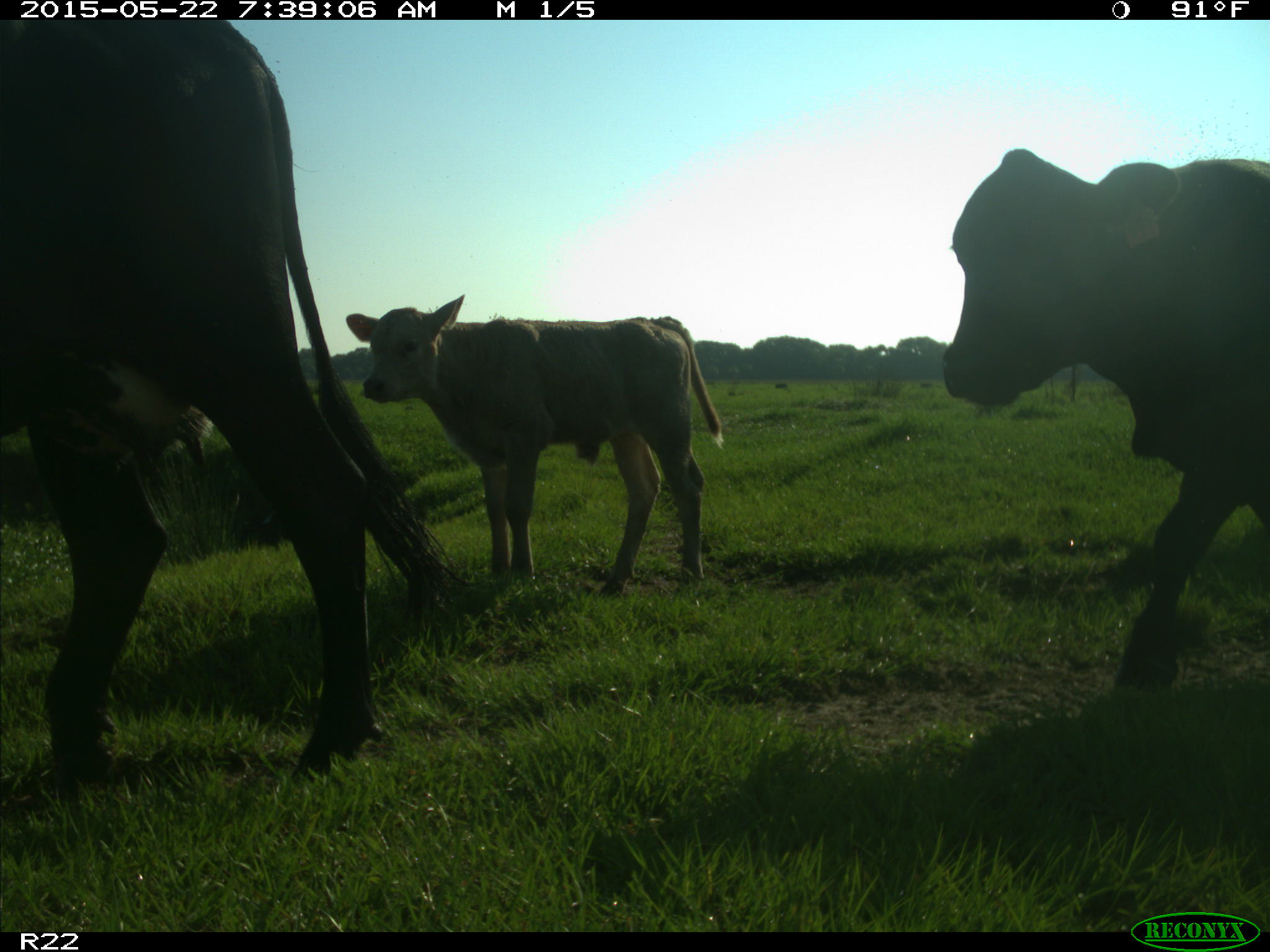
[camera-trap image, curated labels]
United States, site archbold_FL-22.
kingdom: Animalia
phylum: Chordata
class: Mammalia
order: Artiodactyla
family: Bovidae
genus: Bos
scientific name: Bos taurus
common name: domestic cow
Bos taurus (domestic cow).